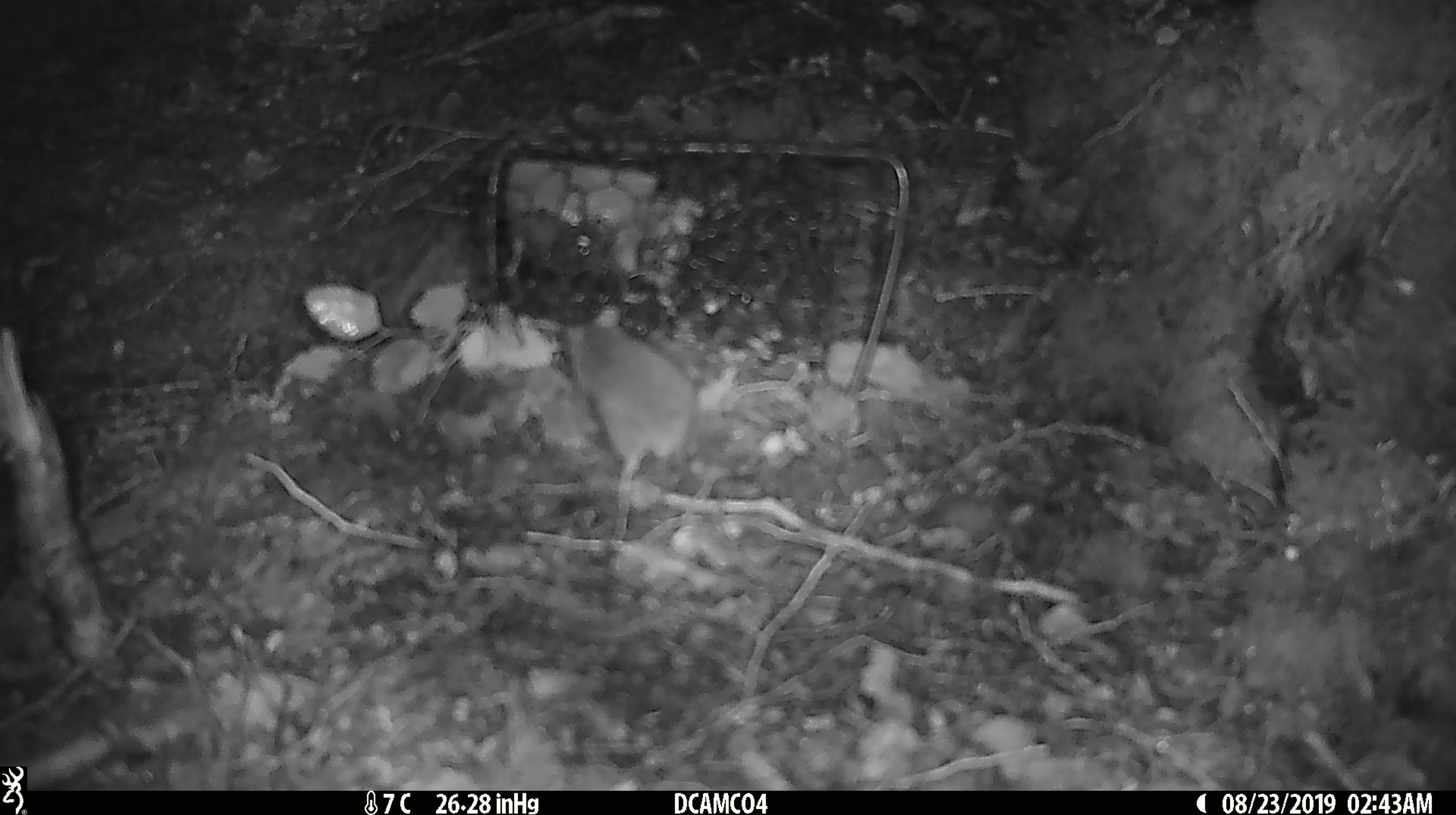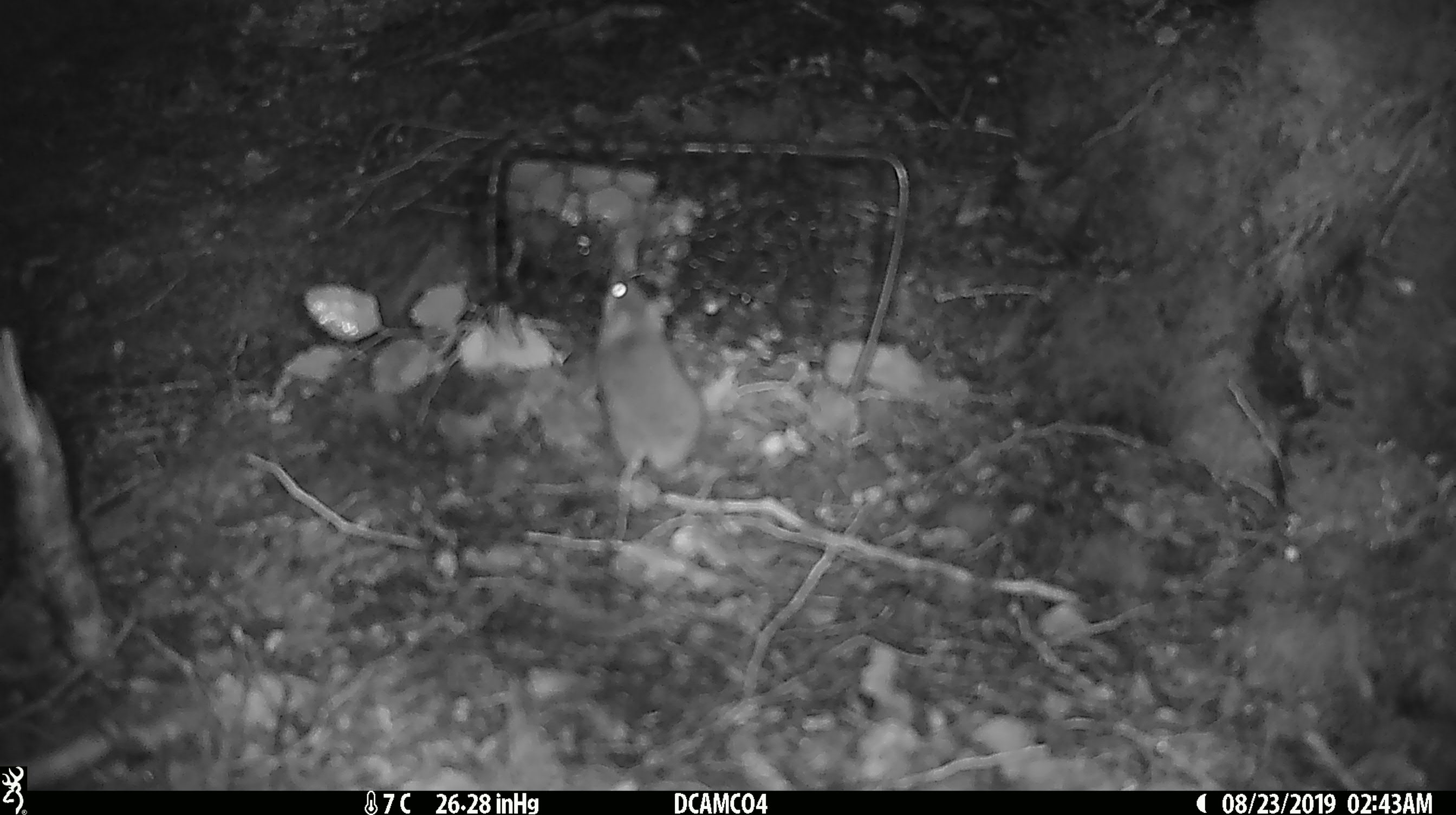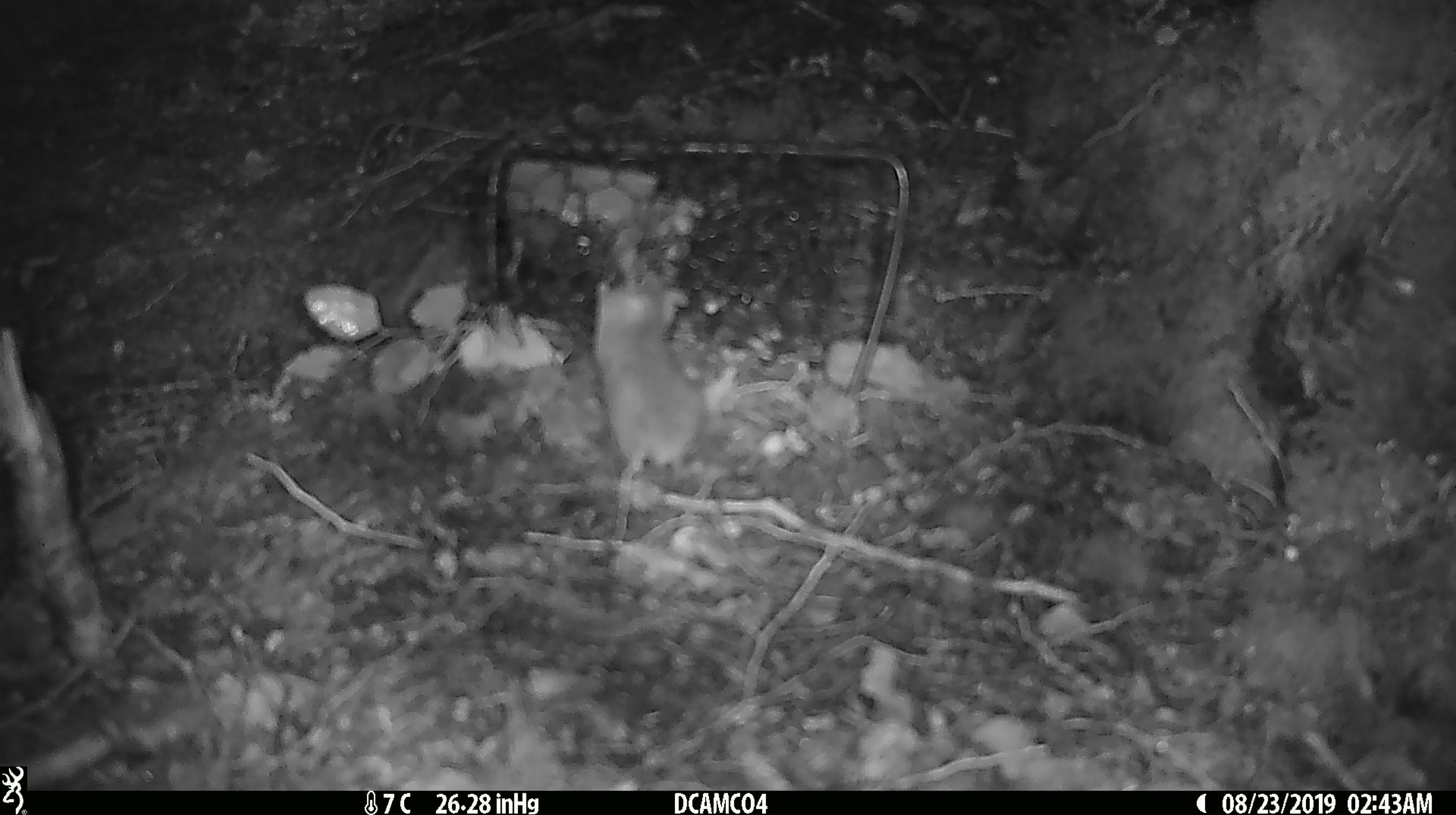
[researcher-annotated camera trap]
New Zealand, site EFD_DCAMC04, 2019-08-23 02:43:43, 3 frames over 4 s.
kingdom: Animalia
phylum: Chordata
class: Mammalia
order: Rodentia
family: Muridae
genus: Mus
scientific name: Mus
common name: mouse